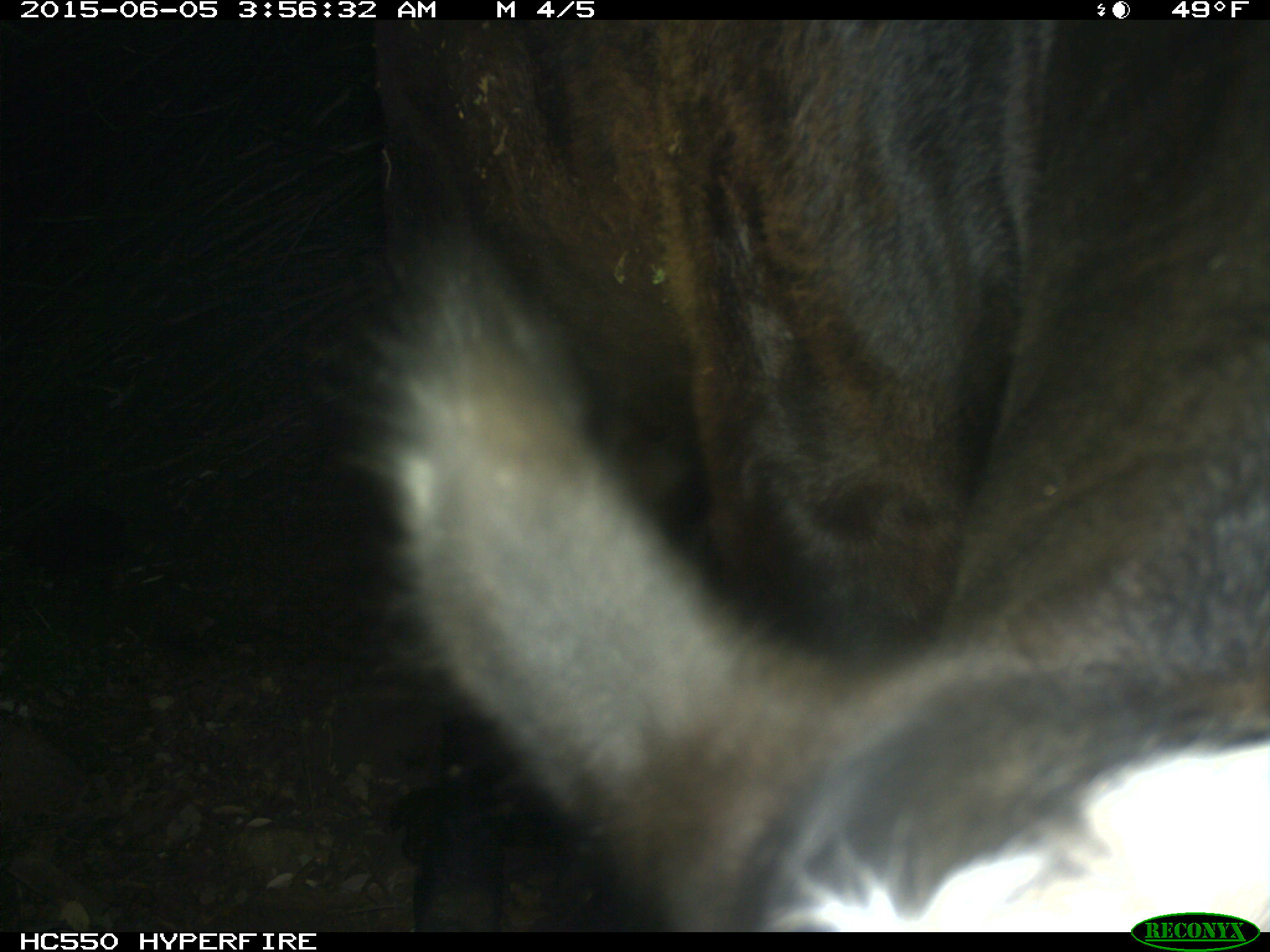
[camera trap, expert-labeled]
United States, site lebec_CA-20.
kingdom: Animalia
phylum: Chordata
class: Mammalia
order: Artiodactyla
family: Bovidae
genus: Bos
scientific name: Bos taurus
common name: domestic cow